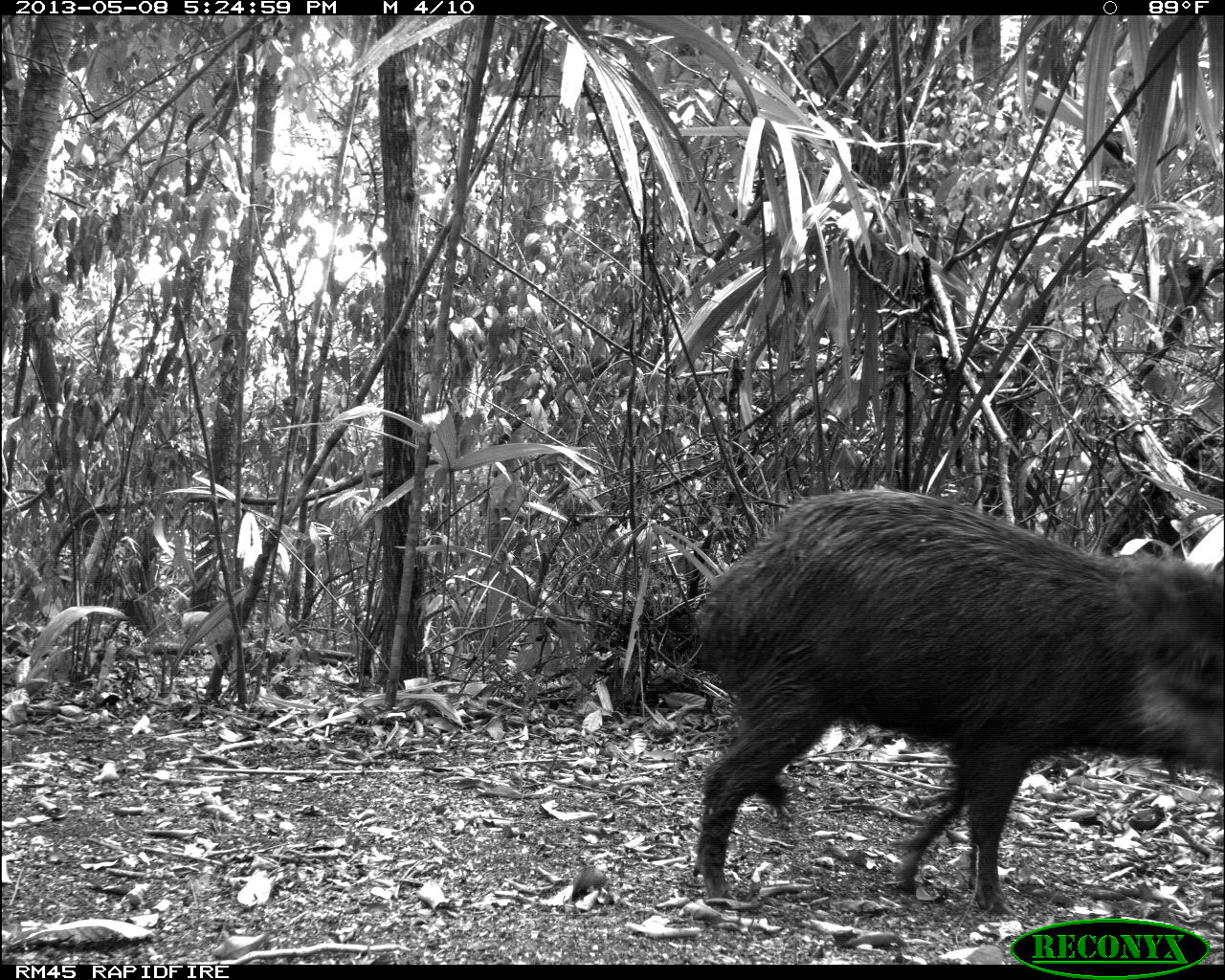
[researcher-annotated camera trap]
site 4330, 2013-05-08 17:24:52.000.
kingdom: Animalia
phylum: Chordata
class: Mammalia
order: Artiodactyla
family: Tayassuidae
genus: Tayassu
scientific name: Tayassu pecari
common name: white-lipped peccary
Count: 4.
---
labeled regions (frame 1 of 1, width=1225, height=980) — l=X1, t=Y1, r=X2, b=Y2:
tayassu pecari: l=696, t=493, r=1220, b=918